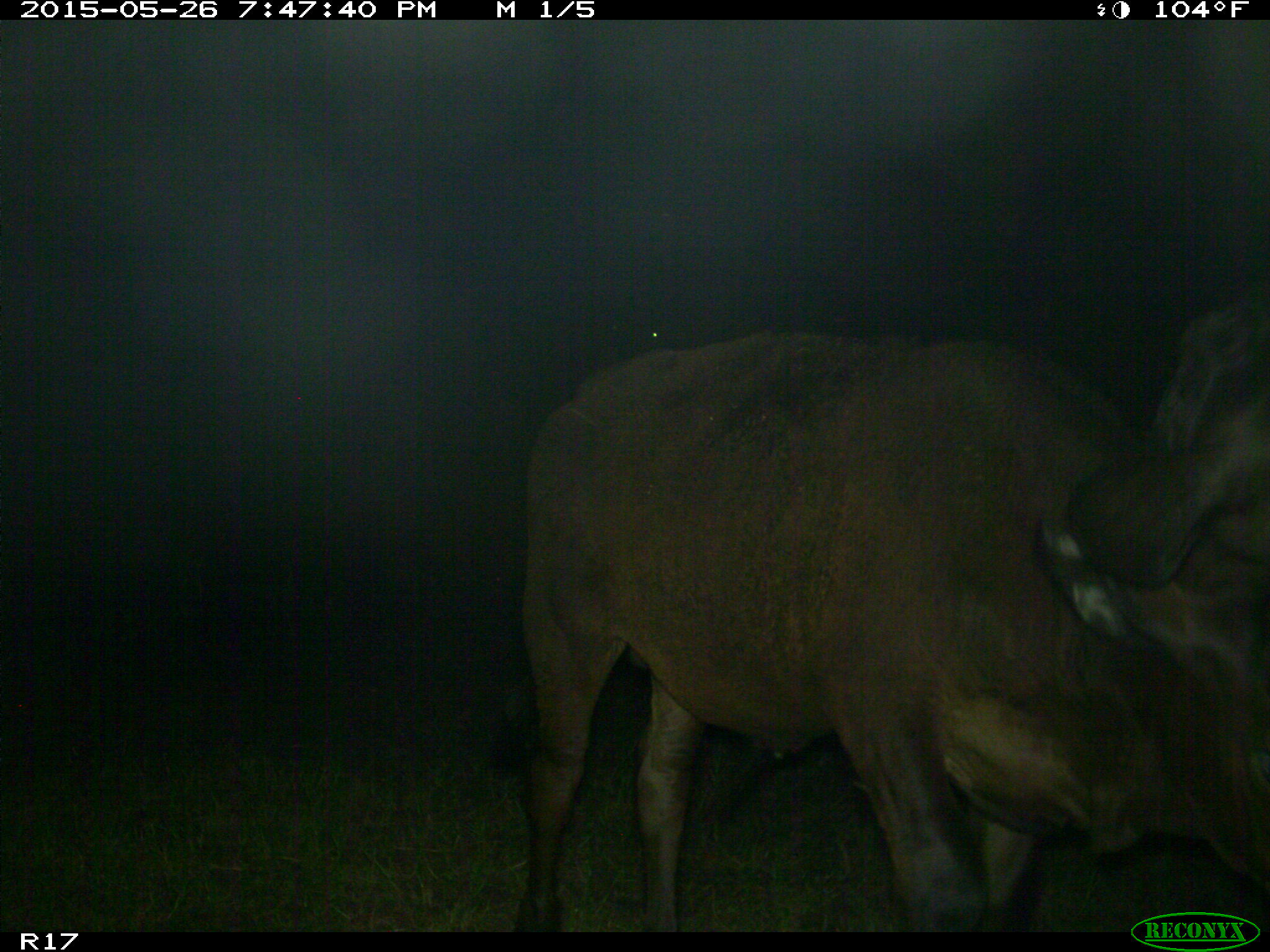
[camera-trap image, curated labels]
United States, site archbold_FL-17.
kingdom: Animalia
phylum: Chordata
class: Mammalia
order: Artiodactyla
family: Bovidae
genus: Bos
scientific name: Bos taurus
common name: domestic cow